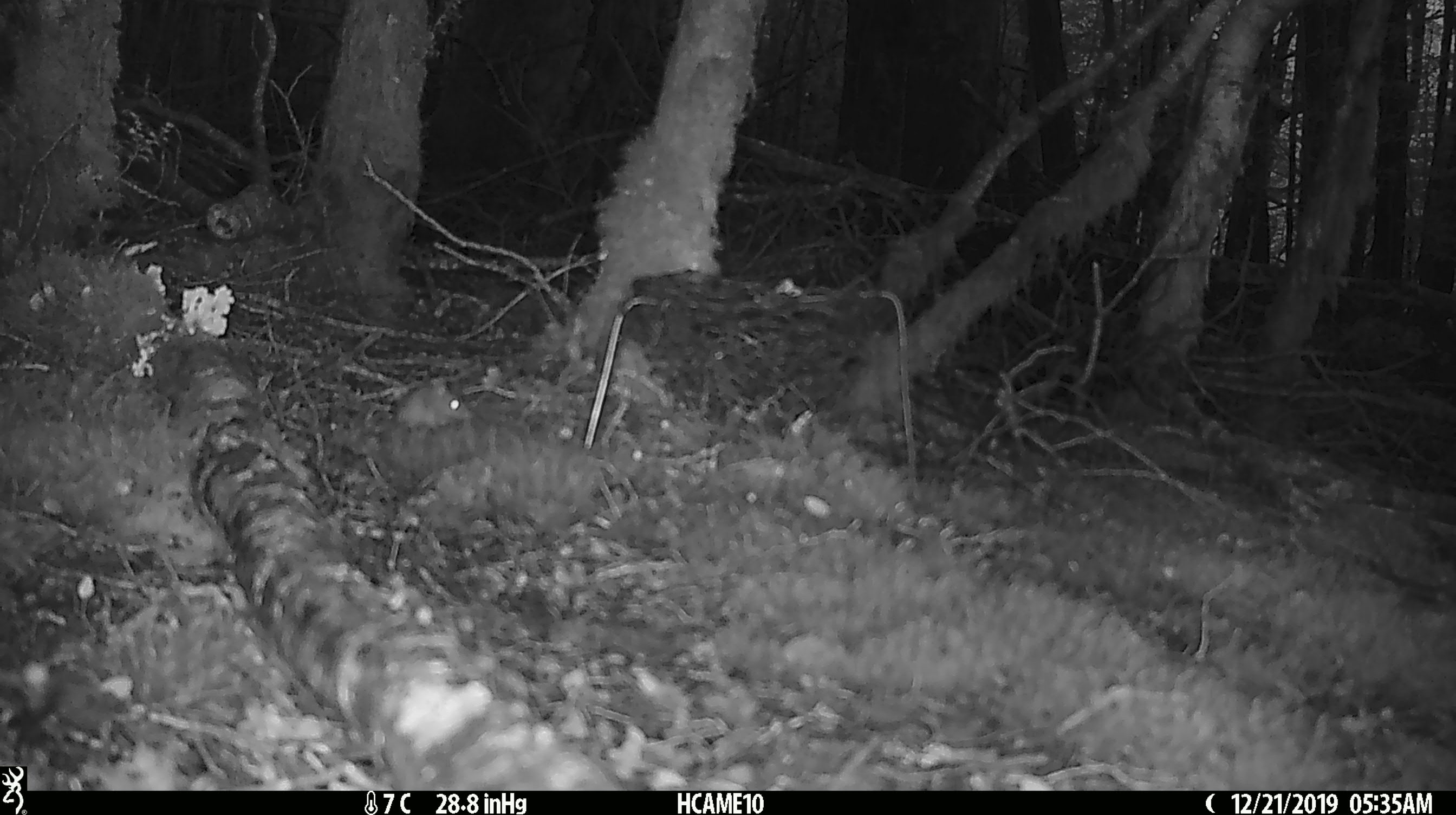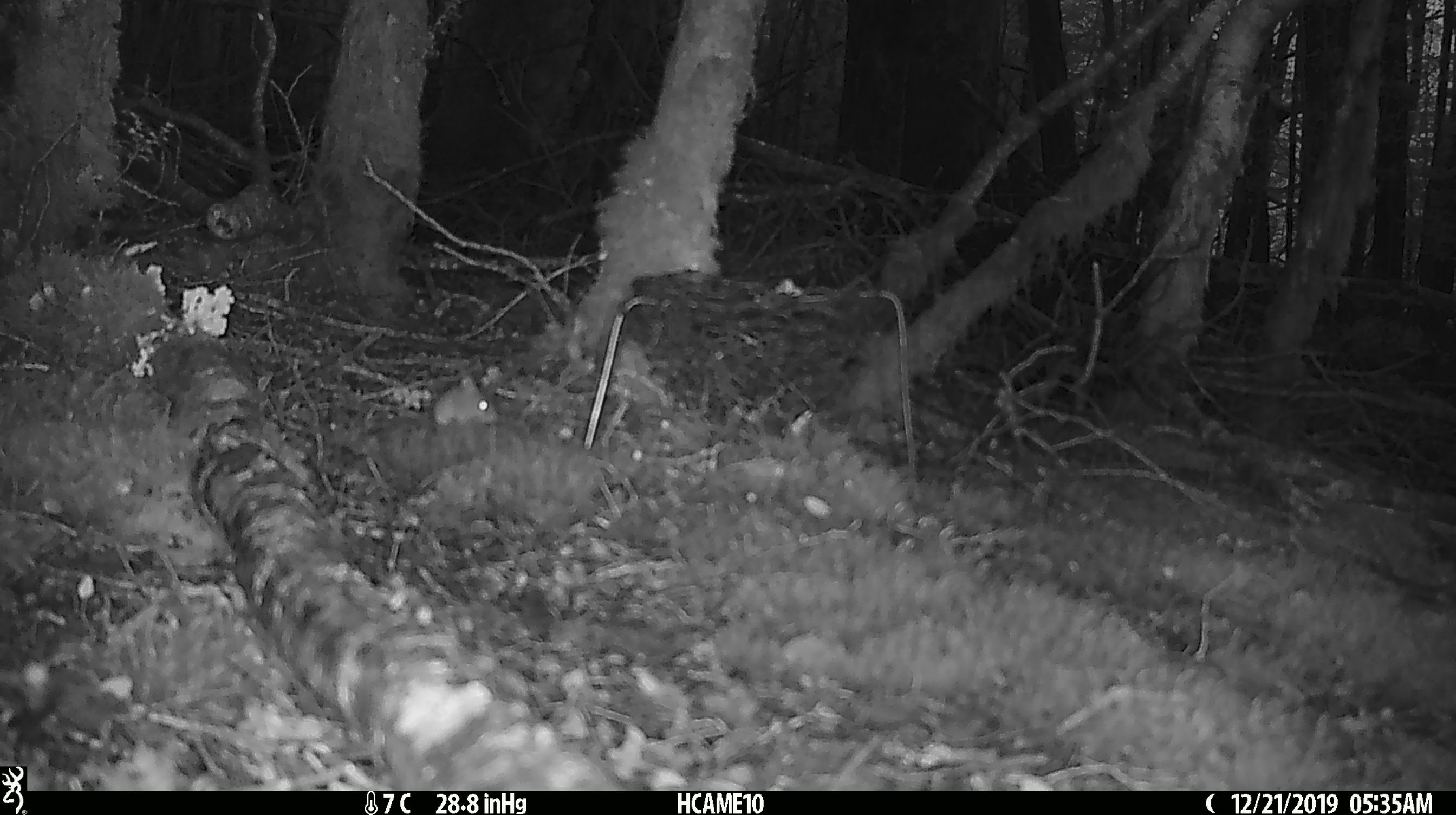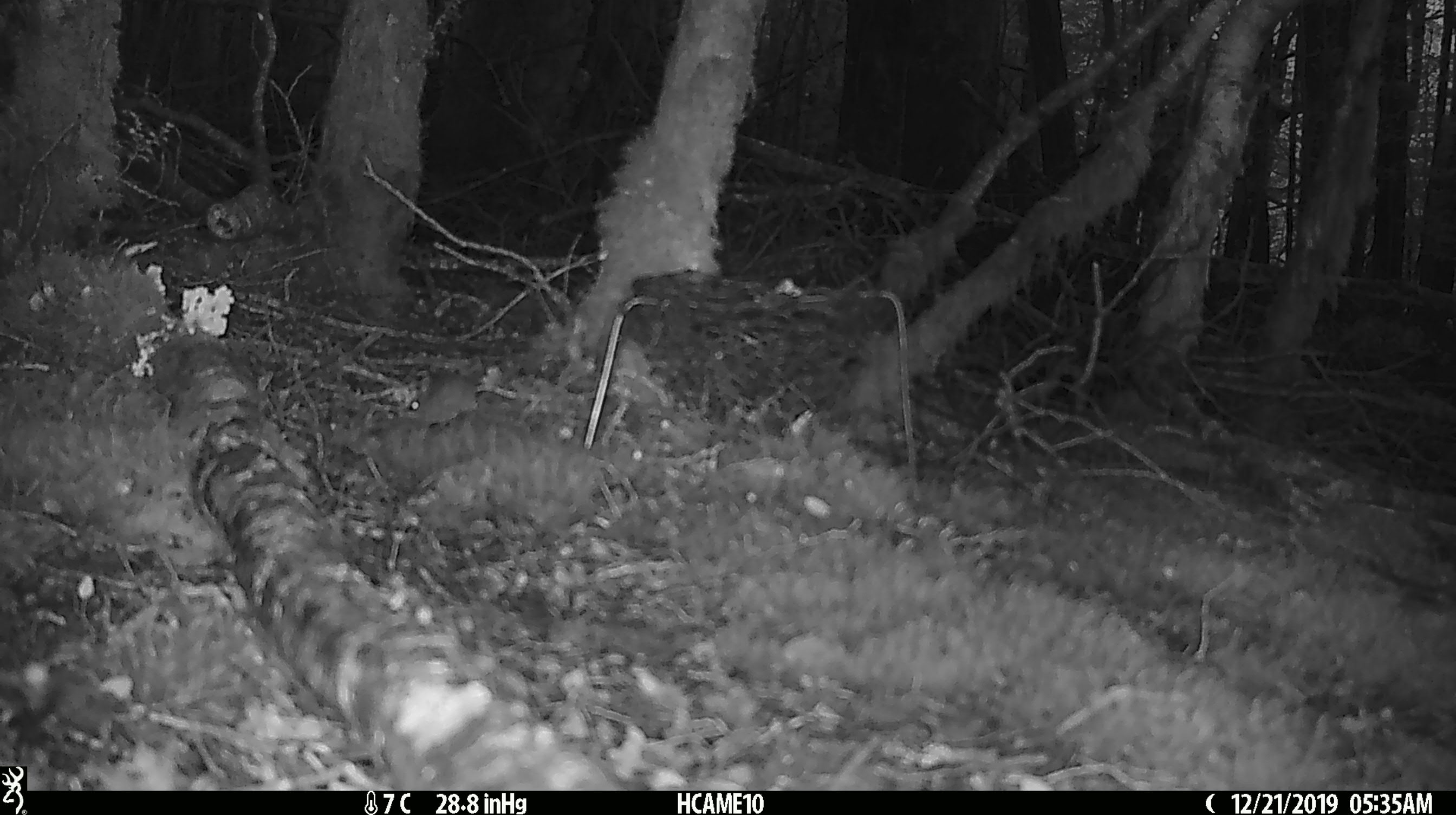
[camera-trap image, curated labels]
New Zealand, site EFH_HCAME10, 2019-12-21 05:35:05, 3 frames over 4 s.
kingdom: Animalia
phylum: Chordata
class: Mammalia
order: Rodentia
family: Muridae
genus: Mus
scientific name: Mus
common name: mouse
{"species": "mouse (Mus)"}